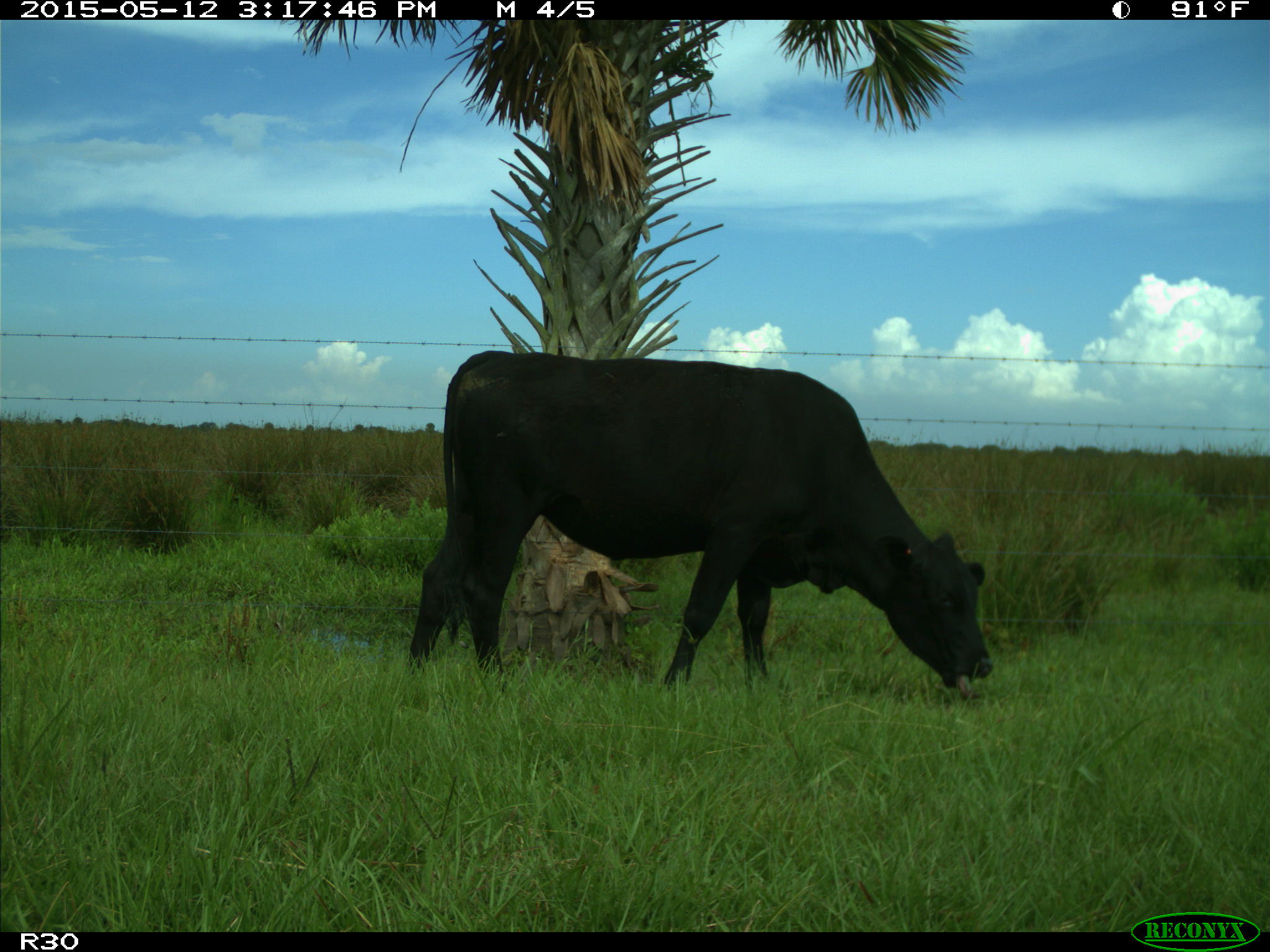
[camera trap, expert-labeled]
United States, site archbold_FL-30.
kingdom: Animalia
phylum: Chordata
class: Mammalia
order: Artiodactyla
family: Bovidae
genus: Bos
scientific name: Bos taurus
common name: domestic cow